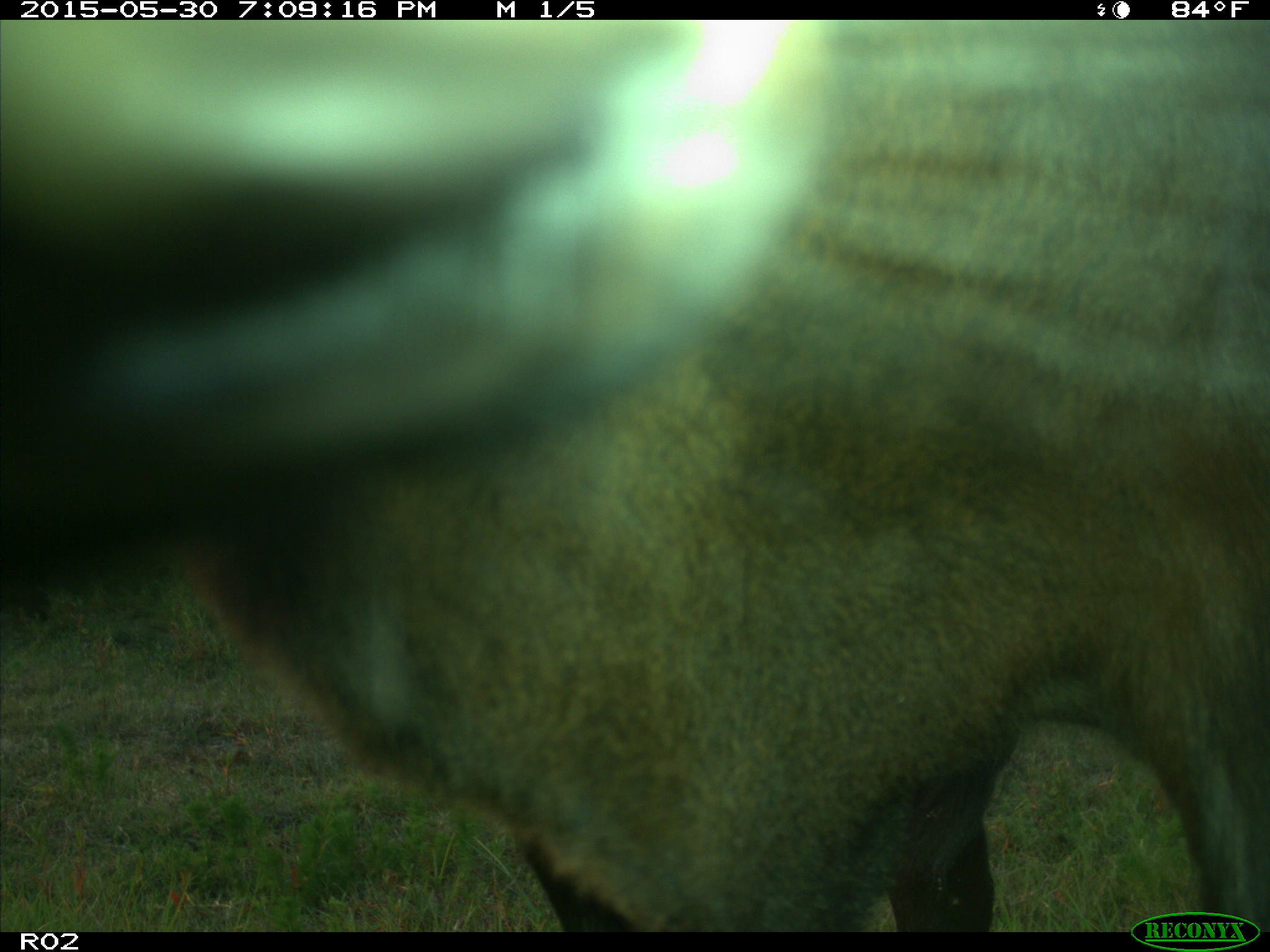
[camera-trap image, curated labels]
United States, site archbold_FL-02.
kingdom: Animalia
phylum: Chordata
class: Mammalia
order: Artiodactyla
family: Bovidae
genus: Bos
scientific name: Bos taurus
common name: domestic cow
Bos taurus (domestic cow).